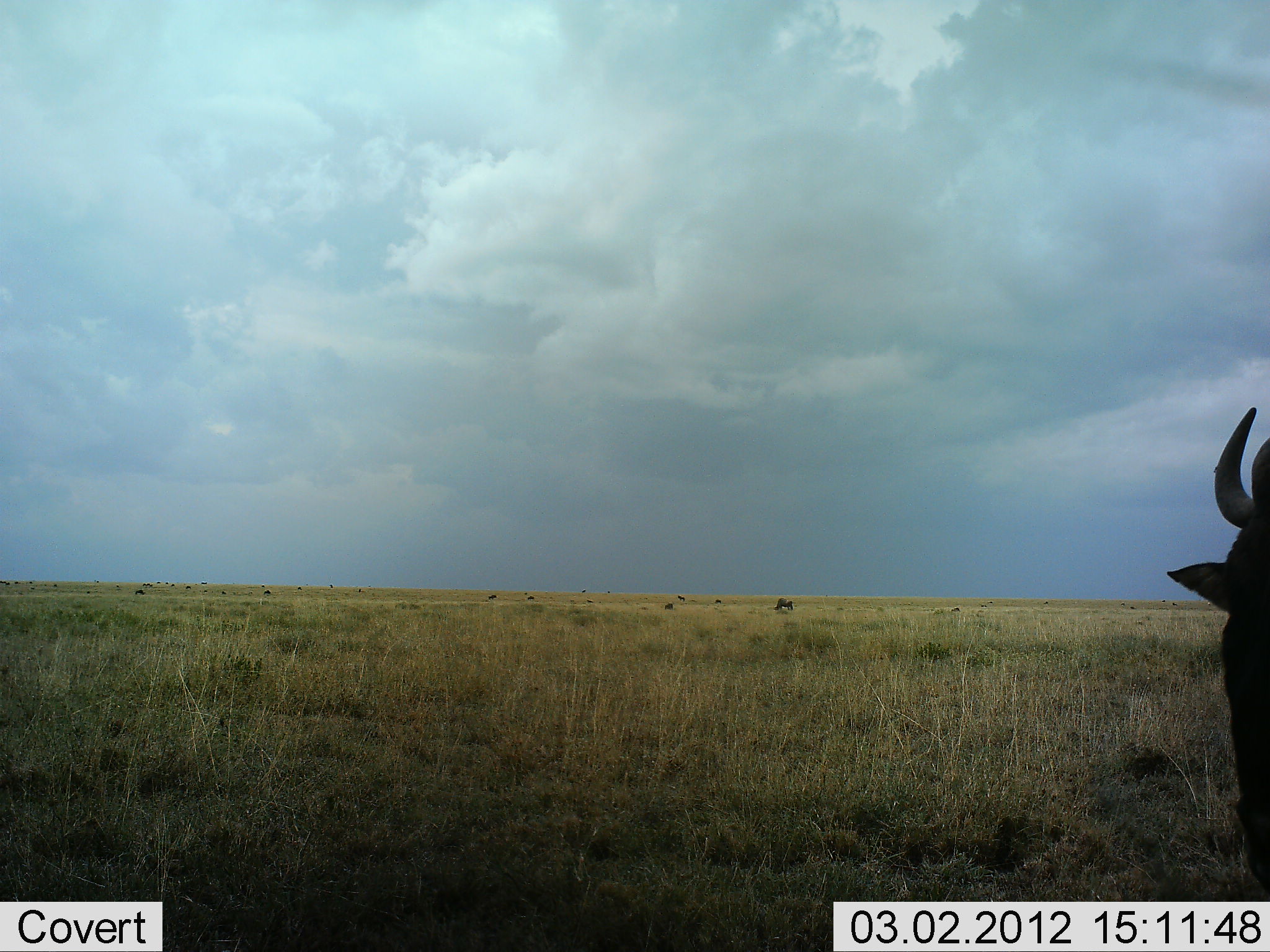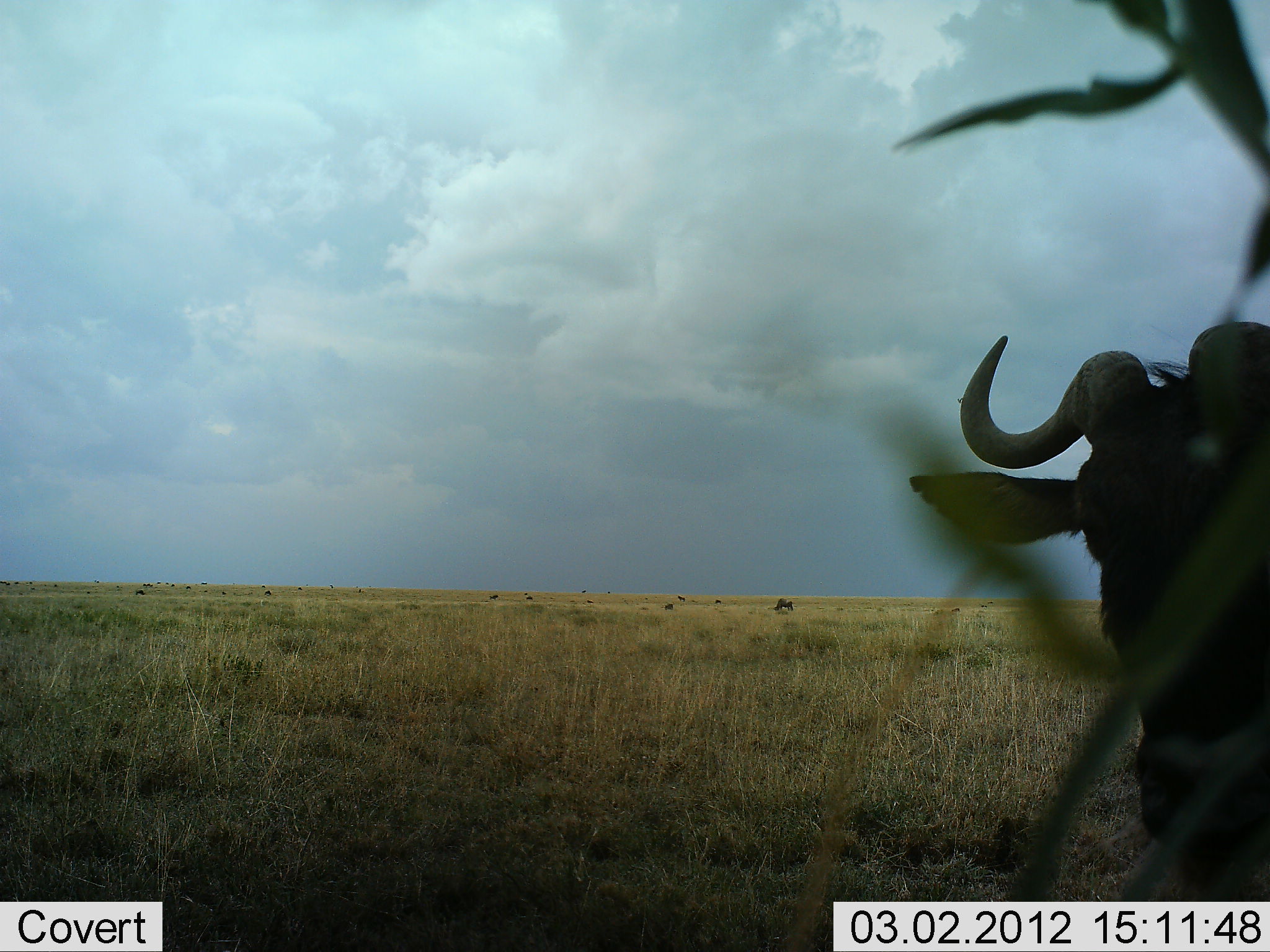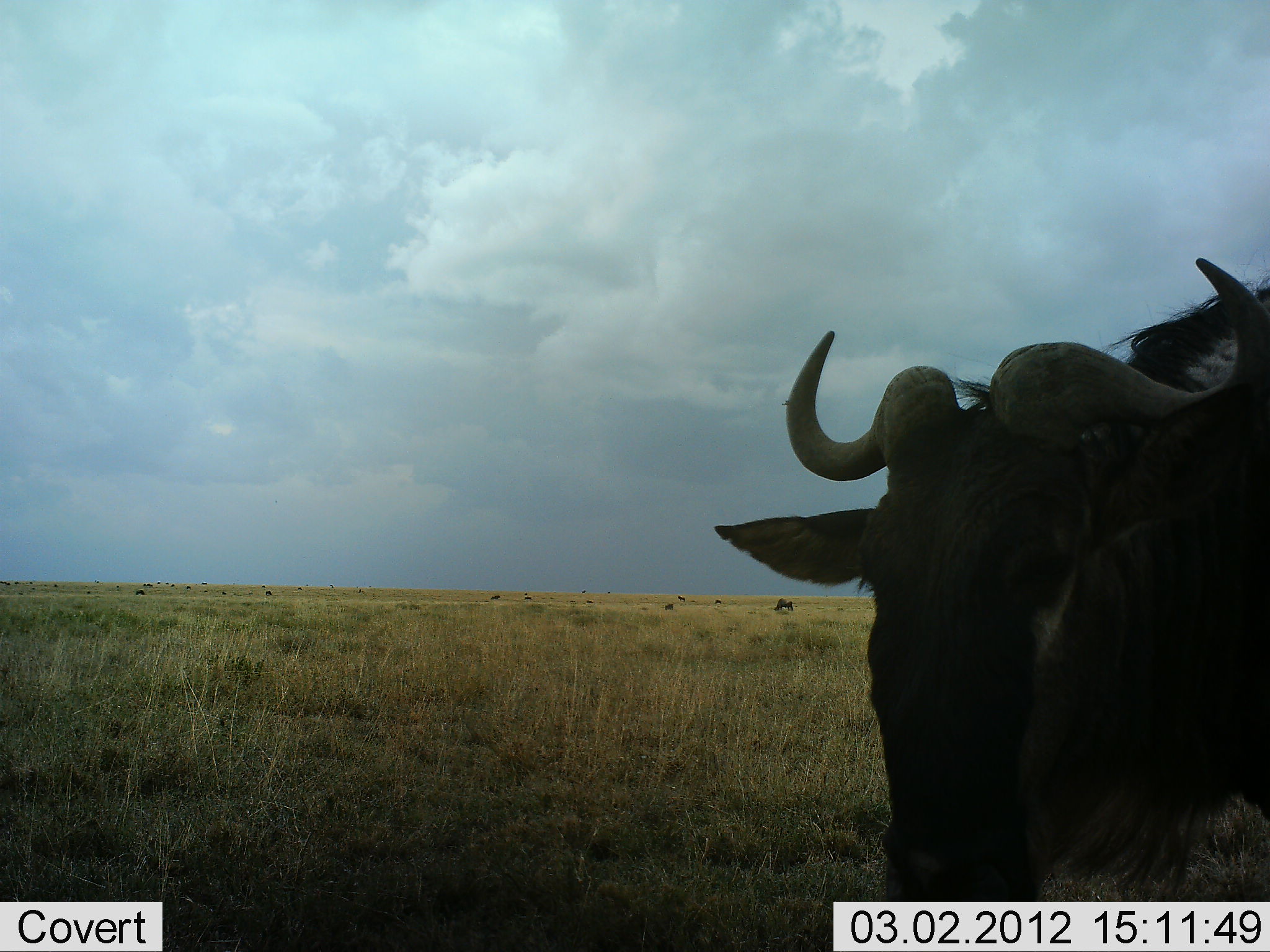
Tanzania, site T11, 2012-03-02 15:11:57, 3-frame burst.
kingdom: Animalia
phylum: Chordata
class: Mammalia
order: Artiodactyla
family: Bovidae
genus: Connochaetes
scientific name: Connochaetes taurinus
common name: blue wildebeest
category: wildebeest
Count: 1.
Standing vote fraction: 24%.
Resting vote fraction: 0%.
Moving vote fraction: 86%.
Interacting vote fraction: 0%.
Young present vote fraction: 0%.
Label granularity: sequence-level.